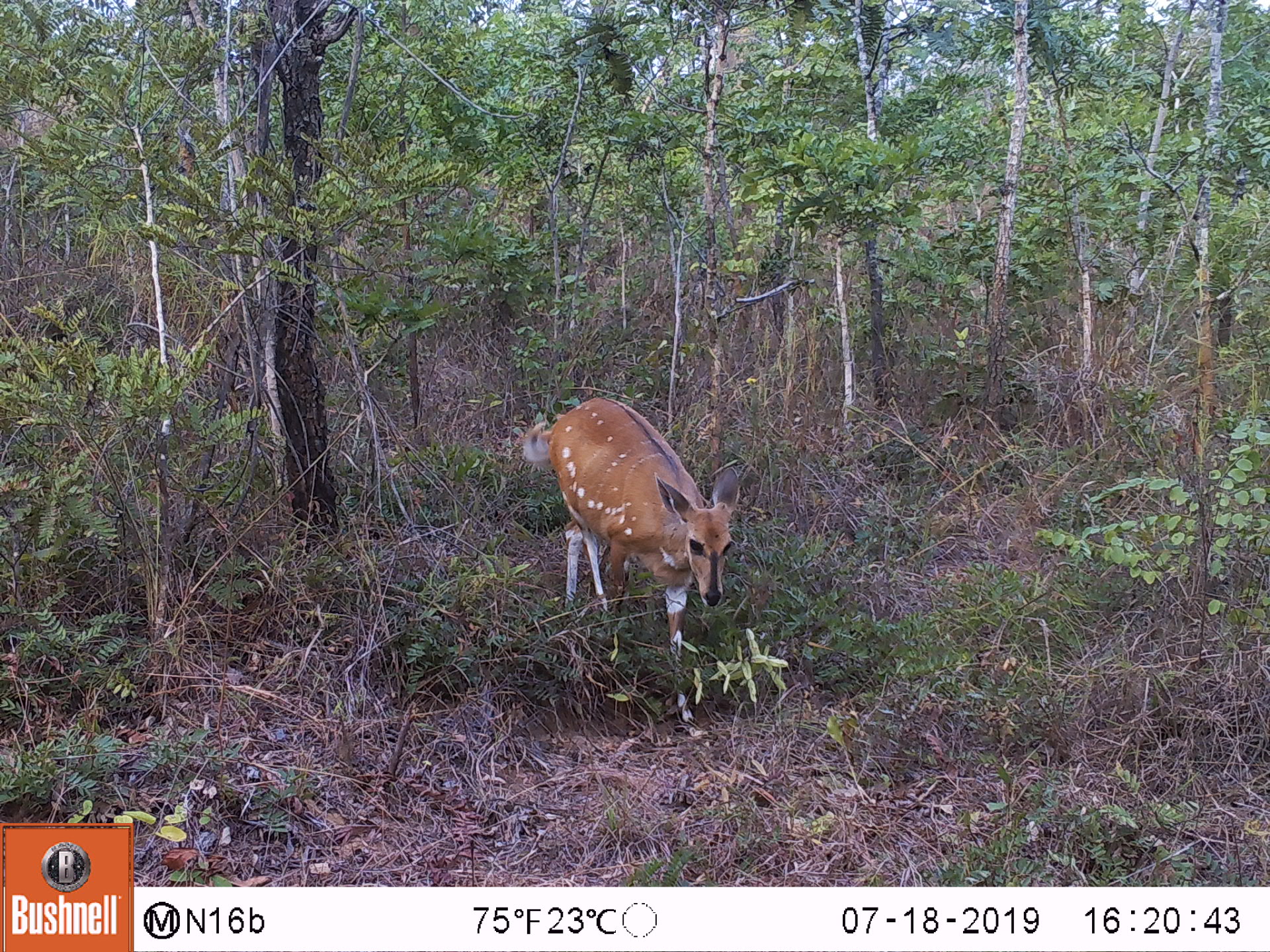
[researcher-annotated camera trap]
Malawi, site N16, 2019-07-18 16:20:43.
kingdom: Animalia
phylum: Chordata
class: Mammalia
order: Artiodactyla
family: Bovidae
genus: Tragelaphus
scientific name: Tragelaphus sylvaticus sylvaticus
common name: cape bushbuck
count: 1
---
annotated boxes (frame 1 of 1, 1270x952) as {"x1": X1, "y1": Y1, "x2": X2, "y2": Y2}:
cape bushbuck: {"x1": 517, "y1": 399, "x2": 741, "y2": 702}